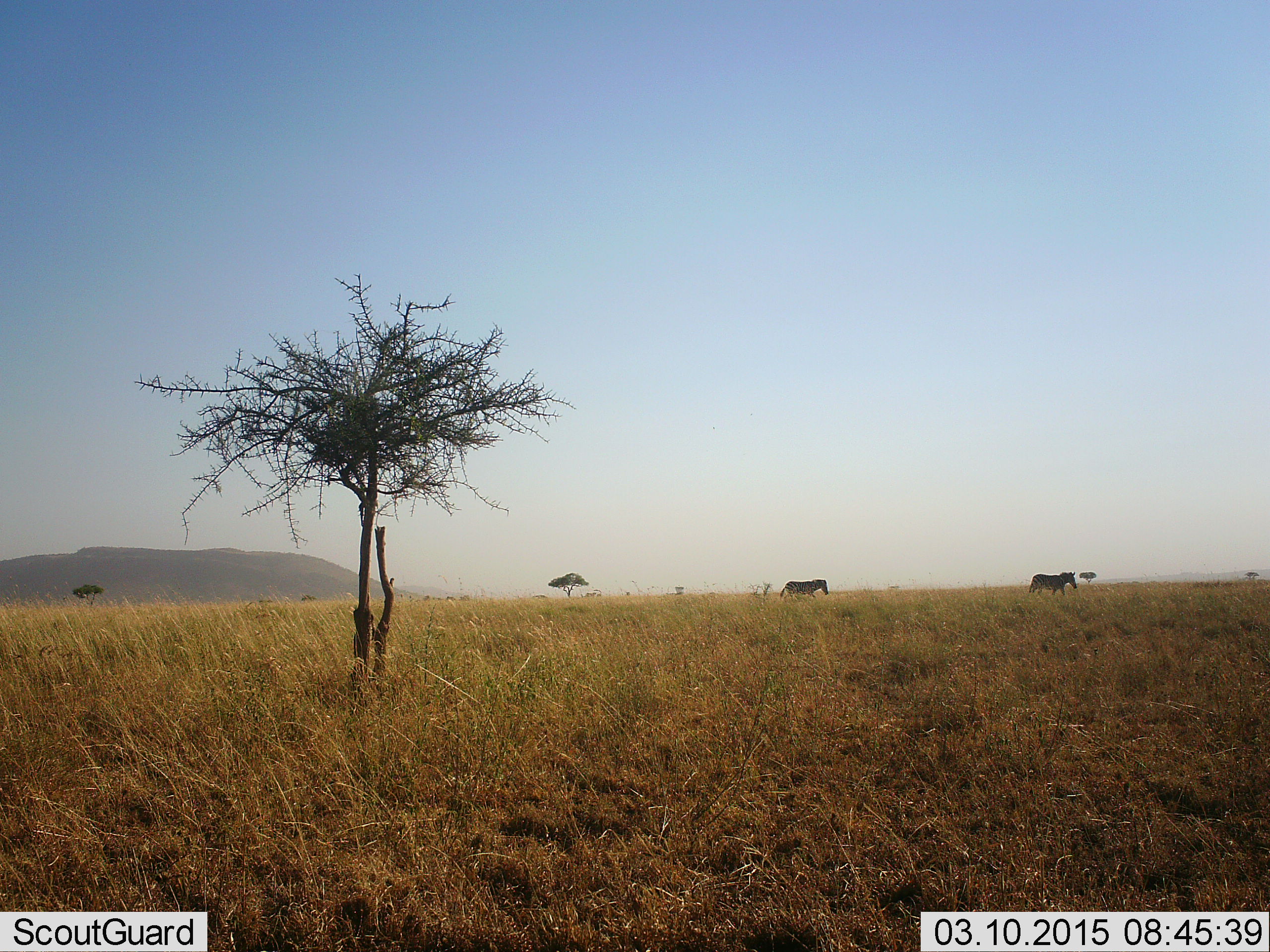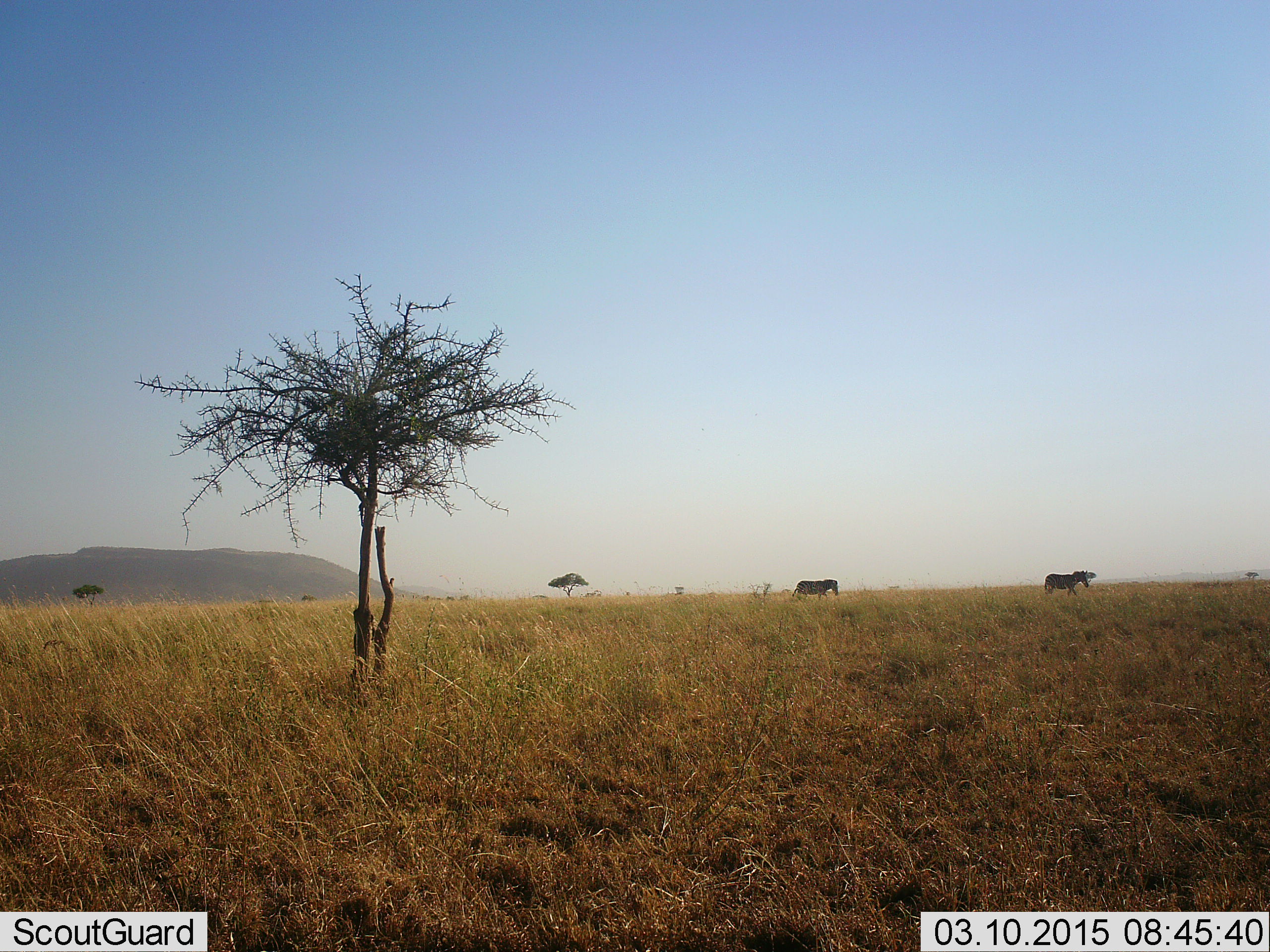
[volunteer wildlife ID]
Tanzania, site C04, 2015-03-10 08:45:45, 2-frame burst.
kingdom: Animalia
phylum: Chordata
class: Mammalia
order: Perissodactyla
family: Equidae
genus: Equus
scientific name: Equus quagga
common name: plains zebra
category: zebra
Zebra (plains zebra) (Equus quagga), count 2. Behavior (volunteer vote fractions): standing 0%, resting 0%, moving 100%, interacting 0%. Young present (vote fraction): 0%. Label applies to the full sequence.